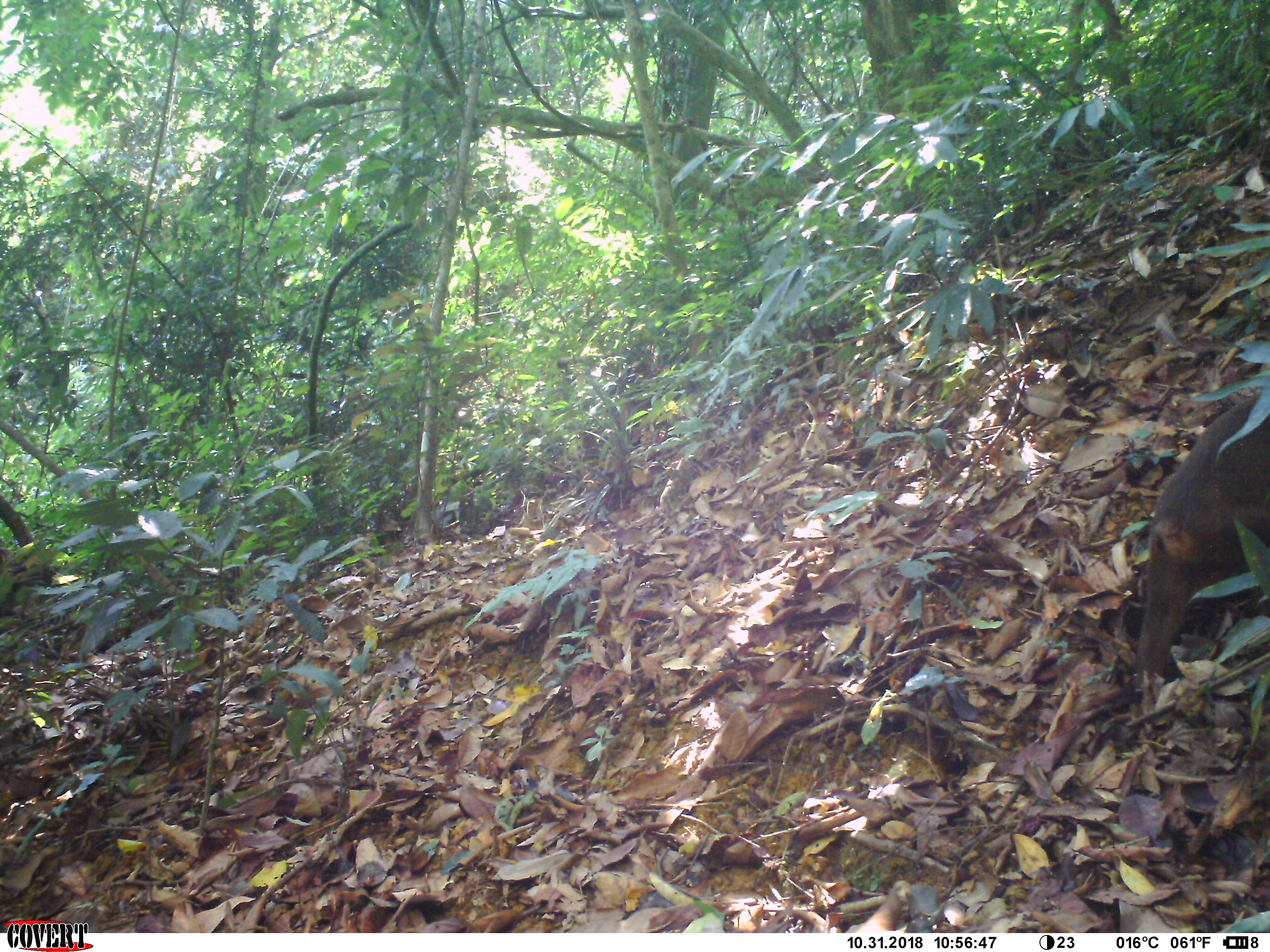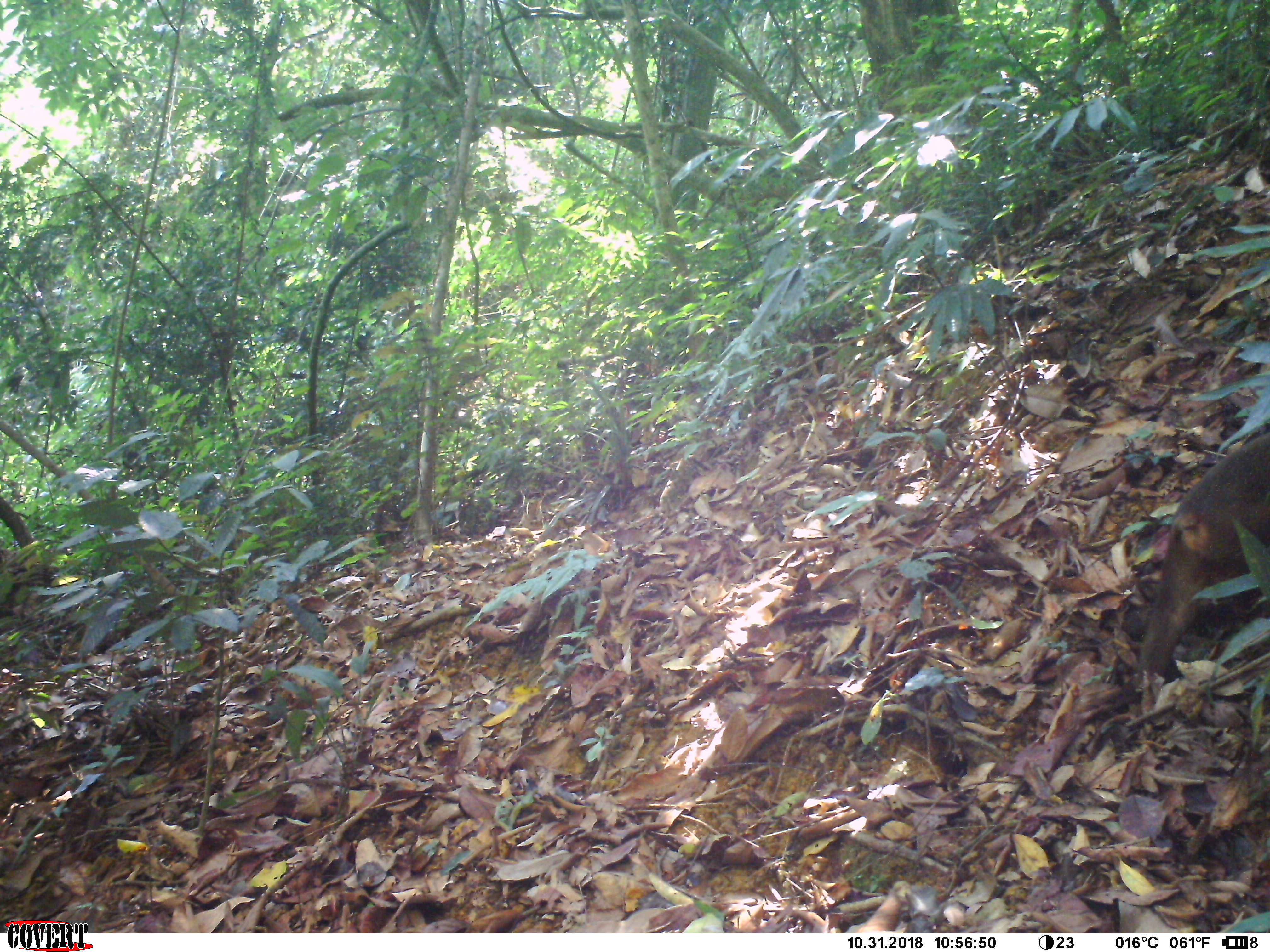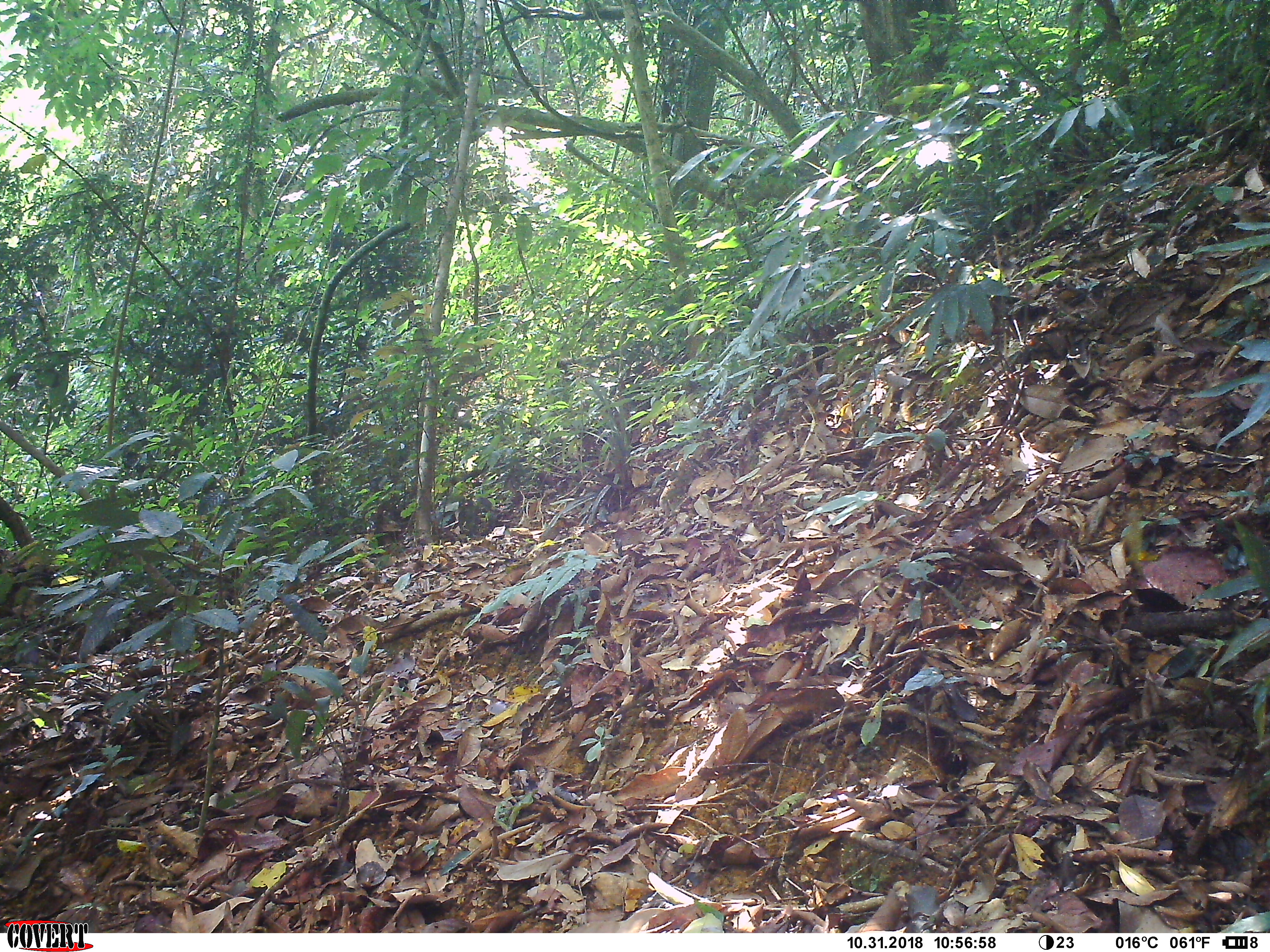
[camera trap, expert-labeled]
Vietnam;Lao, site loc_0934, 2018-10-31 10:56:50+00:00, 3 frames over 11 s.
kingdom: Animalia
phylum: Chordata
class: Mammalia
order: Primates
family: Cercopithecidae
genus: Macaca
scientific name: Macaca arctoides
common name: stump-tailed macaque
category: stump tailed macaque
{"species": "stump tailed macaque (stump-tailed macaque) (Macaca arctoides)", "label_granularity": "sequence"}